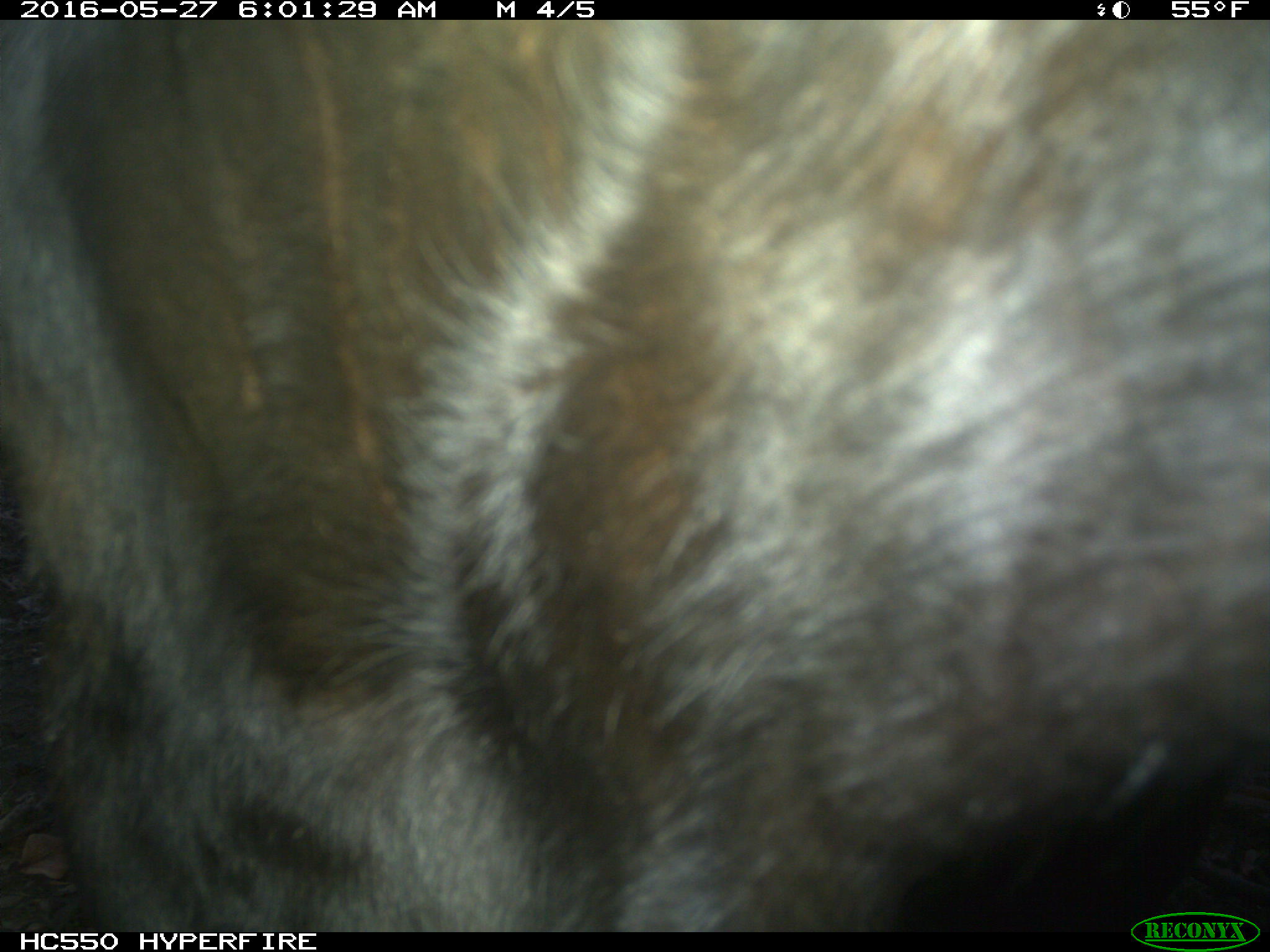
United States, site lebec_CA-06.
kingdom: Animalia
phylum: Chordata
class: Mammalia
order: Artiodactyla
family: Bovidae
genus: Bos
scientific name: Bos taurus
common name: domestic cow